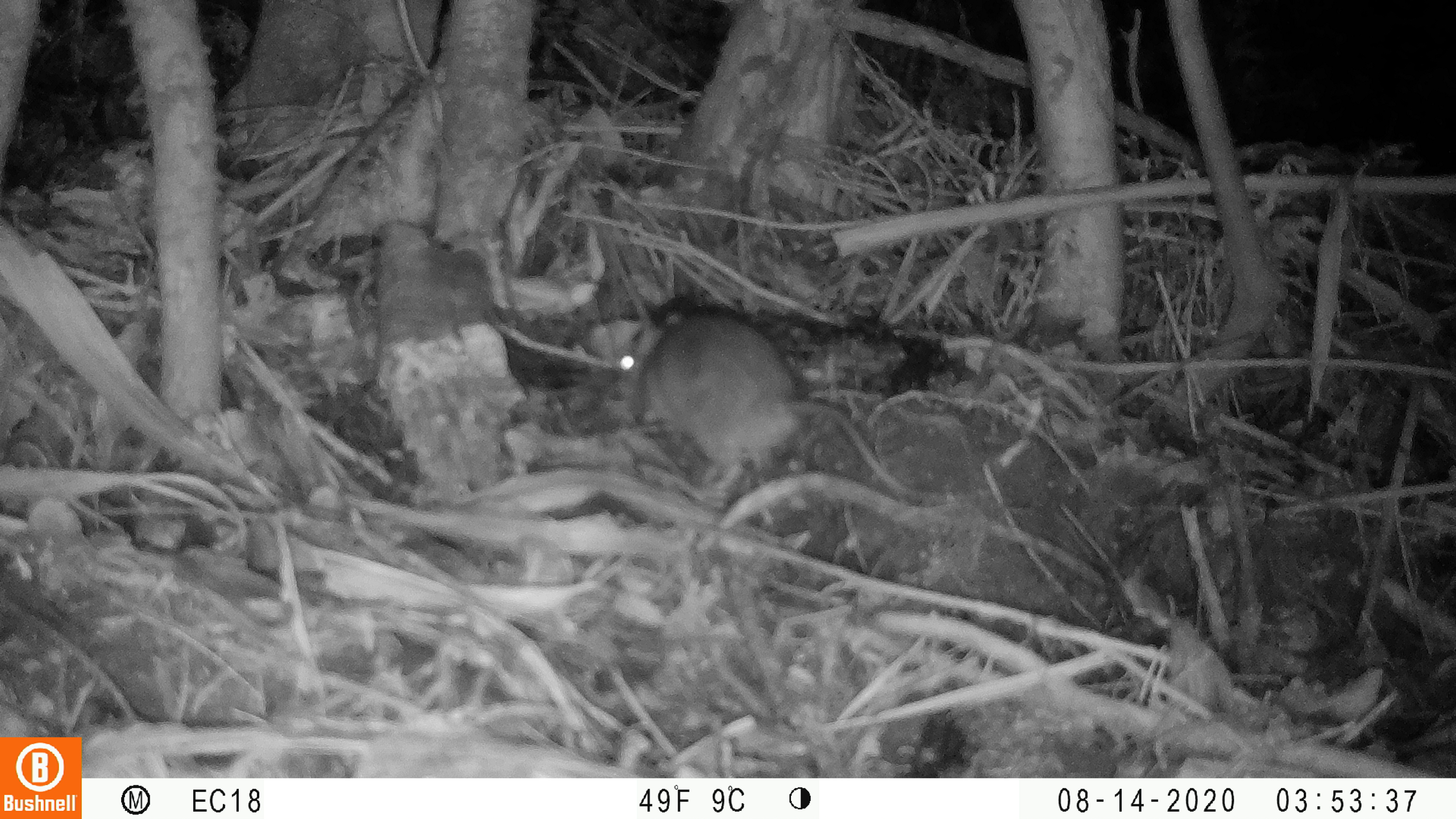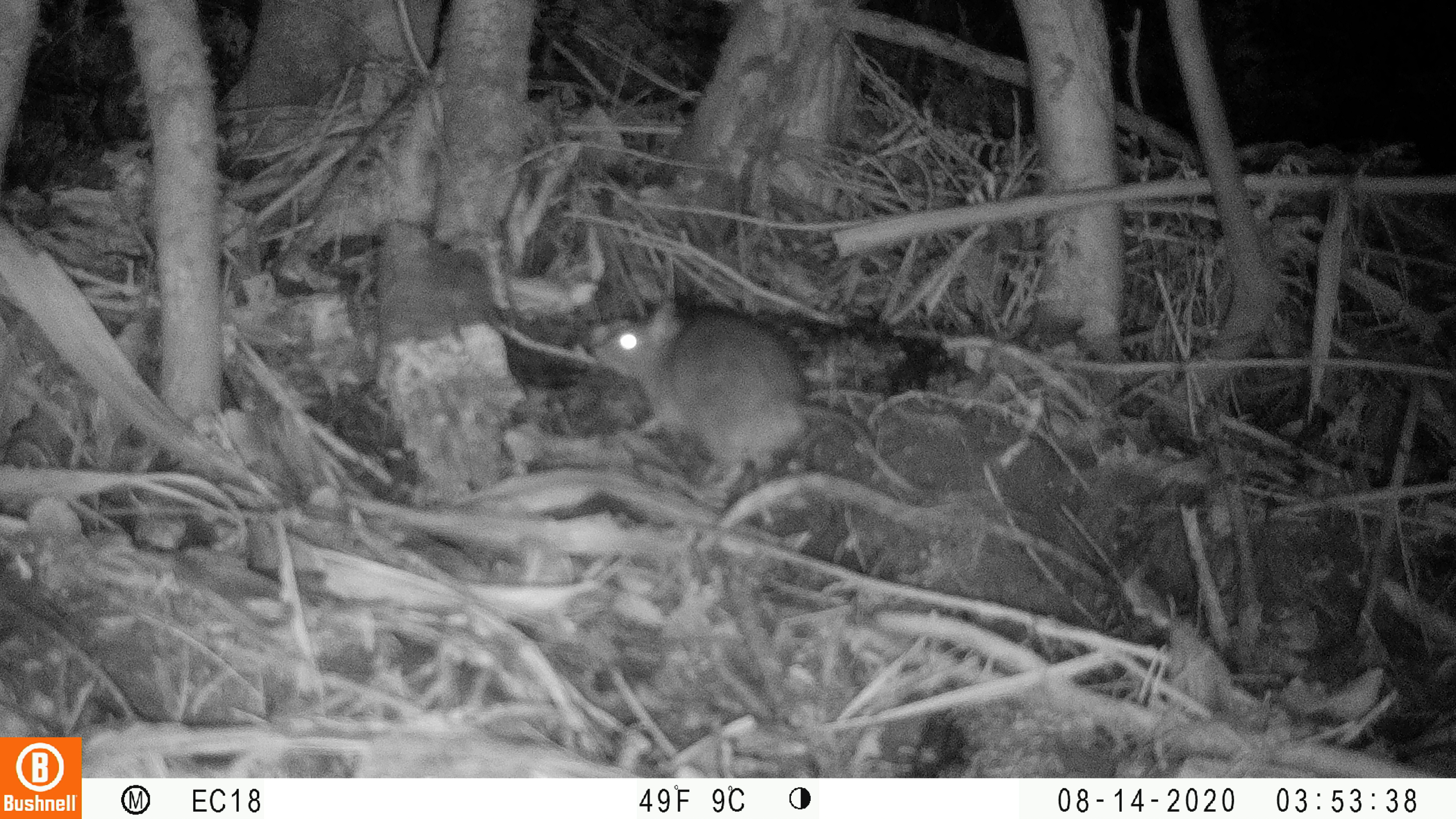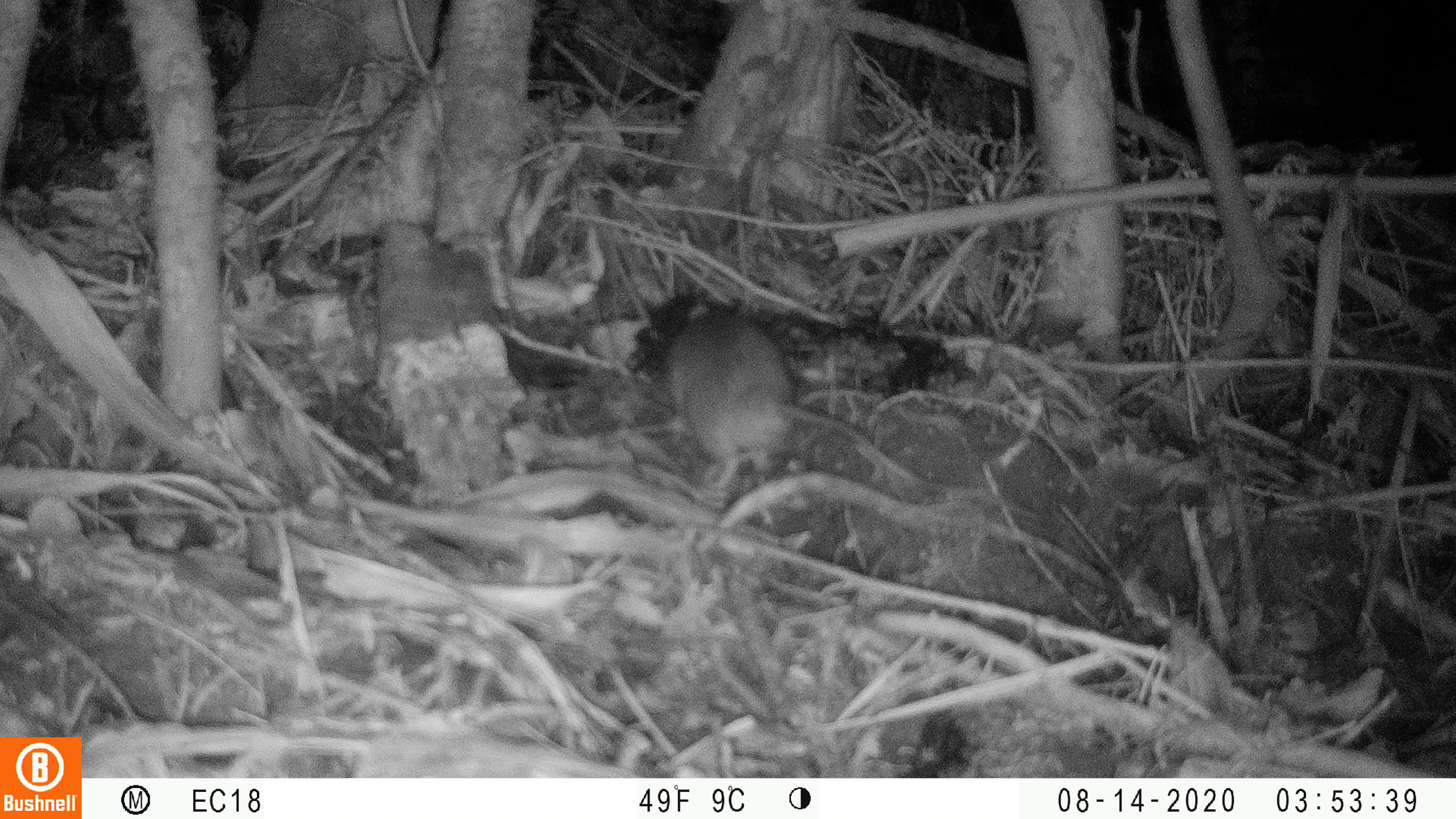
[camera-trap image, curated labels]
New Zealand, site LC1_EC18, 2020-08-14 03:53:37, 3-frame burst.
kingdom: Animalia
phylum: Chordata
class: Mammalia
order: Rodentia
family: Muridae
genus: Rattus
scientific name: Rattus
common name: rat